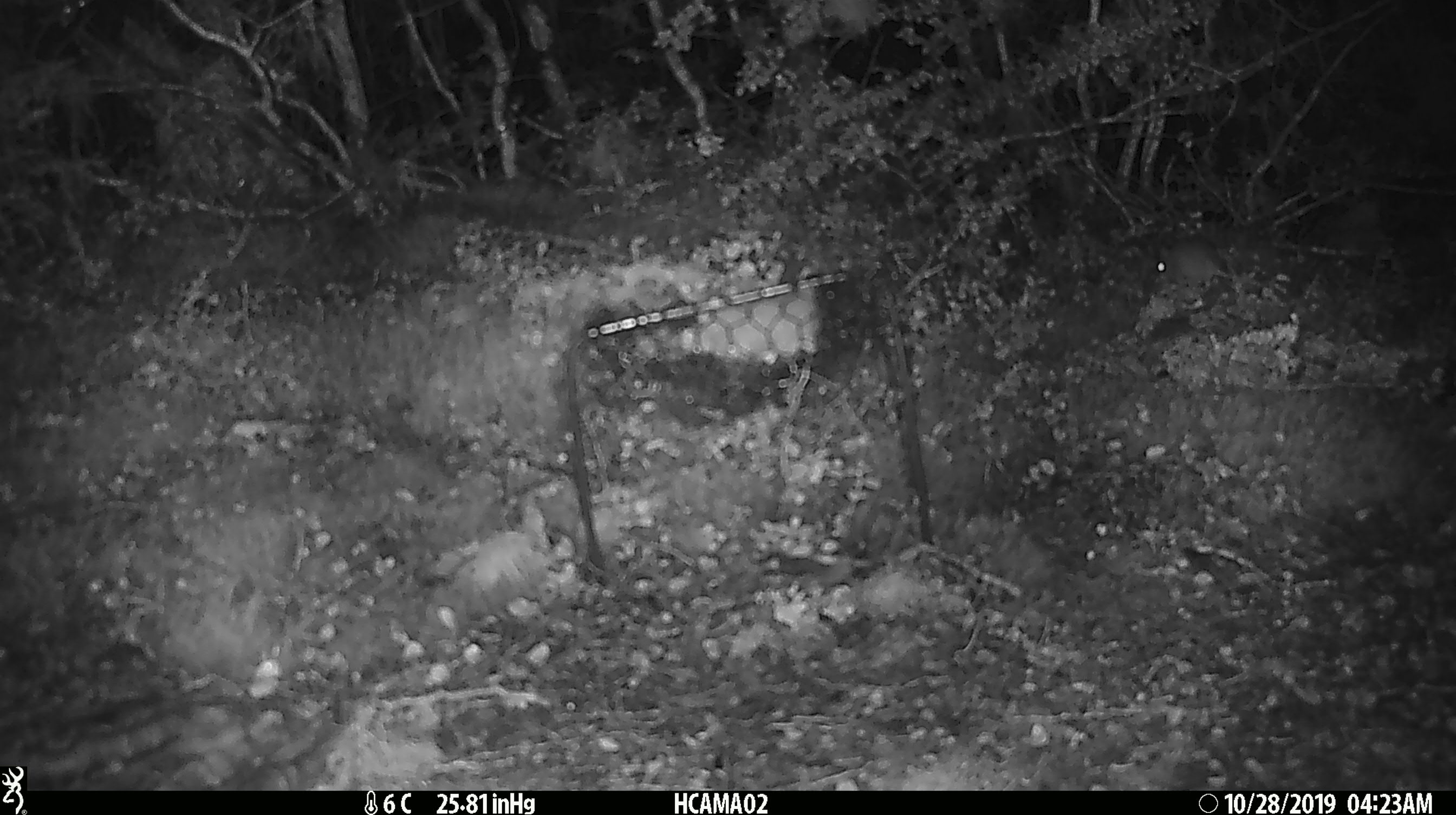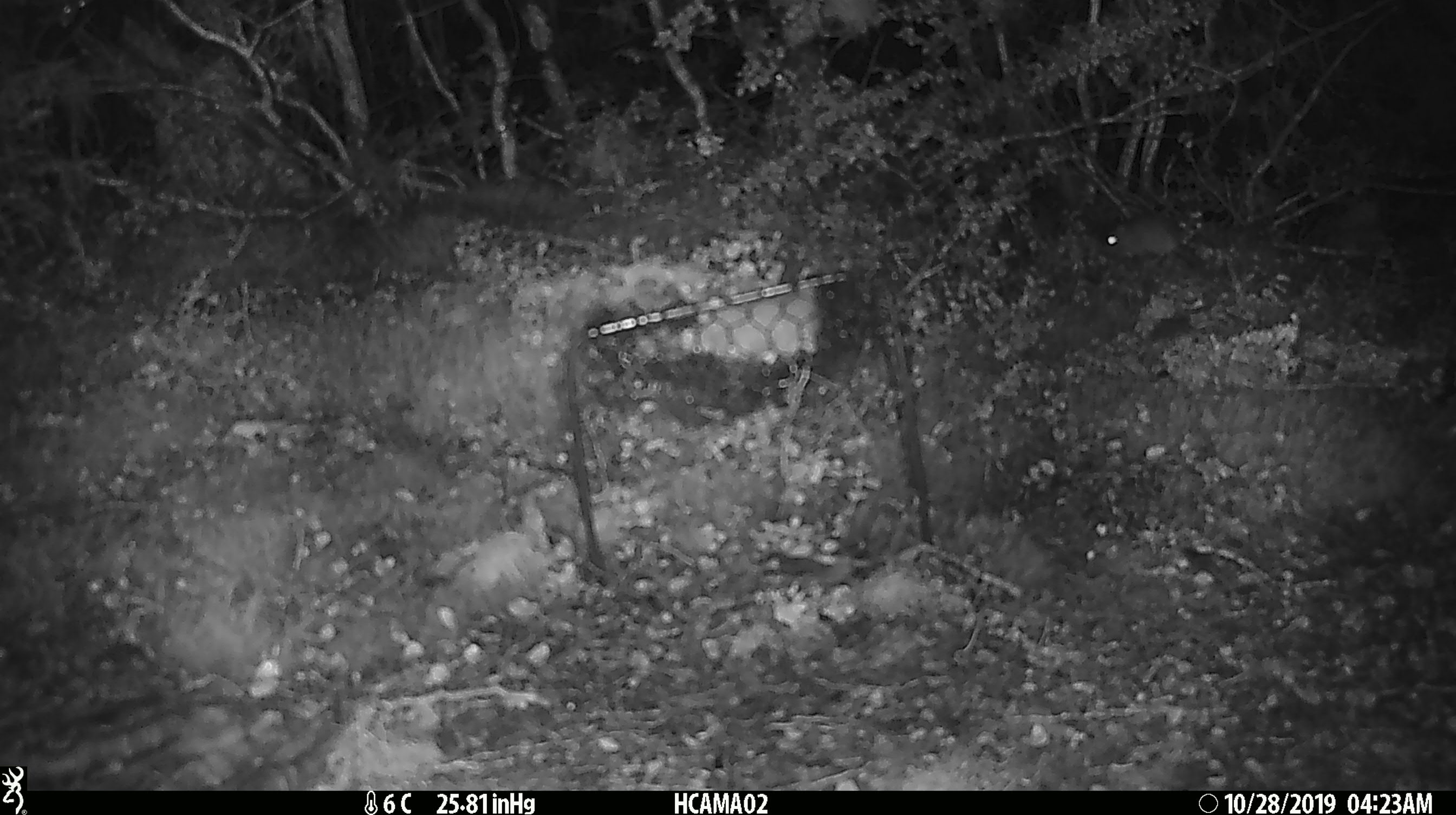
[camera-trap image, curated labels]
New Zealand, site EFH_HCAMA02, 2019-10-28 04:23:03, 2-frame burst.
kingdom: Animalia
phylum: Chordata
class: Mammalia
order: Rodentia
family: Muridae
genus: Mus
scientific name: Mus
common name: mouse